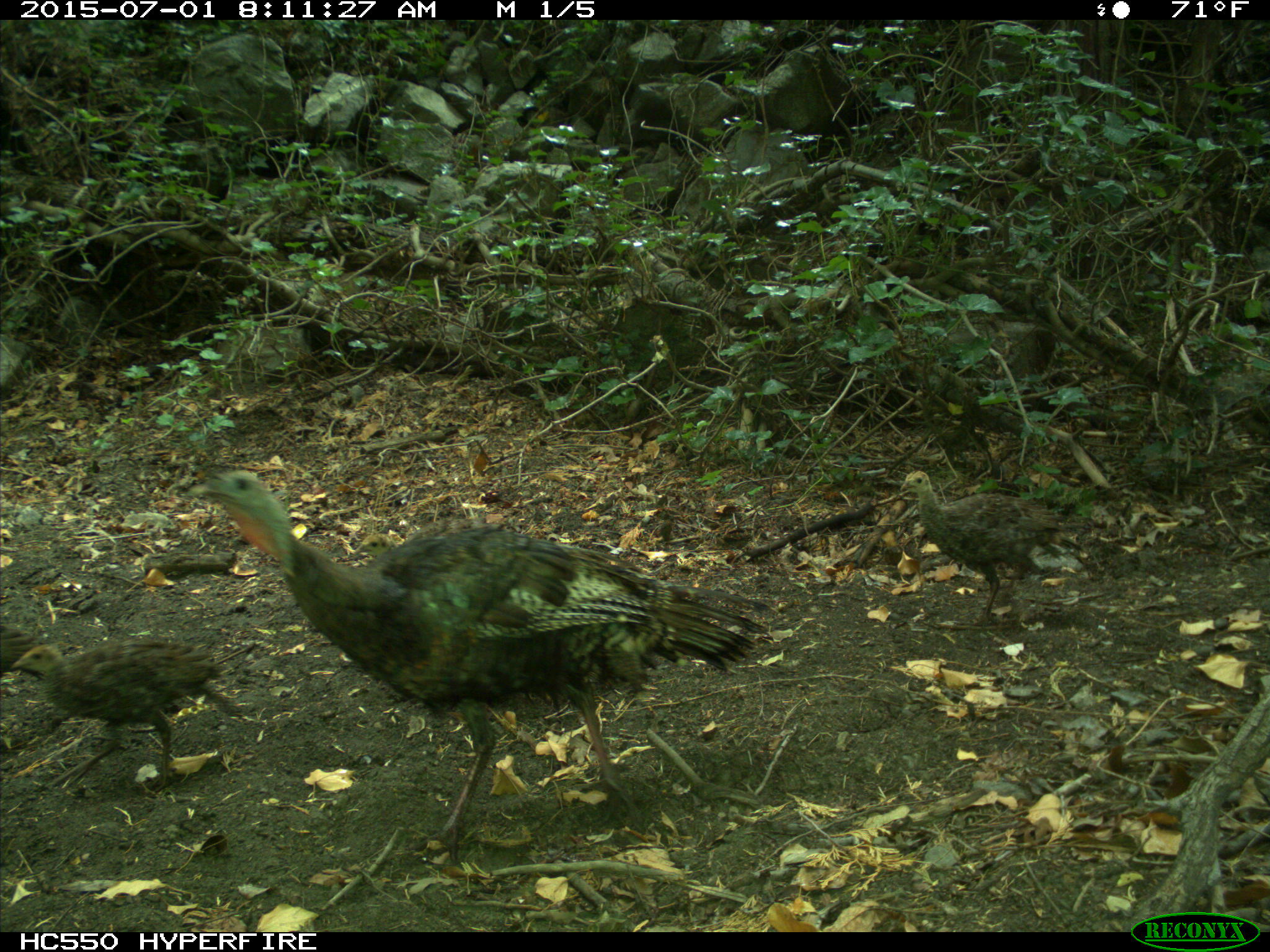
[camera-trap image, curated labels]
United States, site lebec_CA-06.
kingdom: Animalia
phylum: Chordata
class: Aves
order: Galliformes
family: Phasianidae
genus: Meleagris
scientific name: Meleagris gallopavo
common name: wild turkey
Meleagris gallopavo (wild turkey).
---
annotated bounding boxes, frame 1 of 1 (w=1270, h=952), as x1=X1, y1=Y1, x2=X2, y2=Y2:
animal: x1=204, y1=466, x2=771, y2=869; x1=11, y1=642, x2=238, y2=805; x1=899, y1=469, x2=1078, y2=632; x1=0, y1=623, x2=59, y2=758